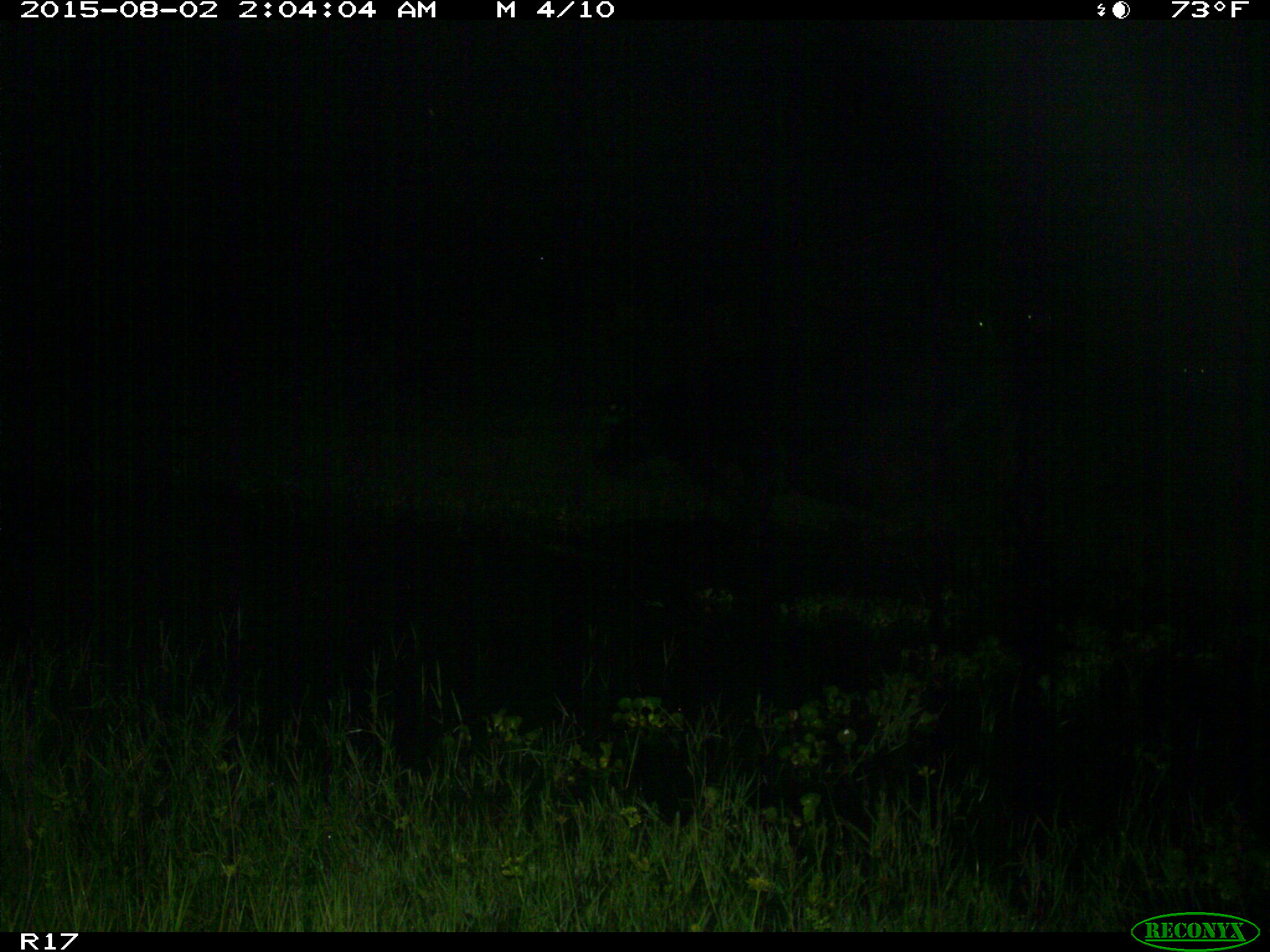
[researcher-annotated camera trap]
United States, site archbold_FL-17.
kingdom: Animalia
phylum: Chordata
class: Mammalia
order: Artiodactyla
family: Bovidae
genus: Bos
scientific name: Bos taurus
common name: domestic cow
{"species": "Bos taurus (domestic cow)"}